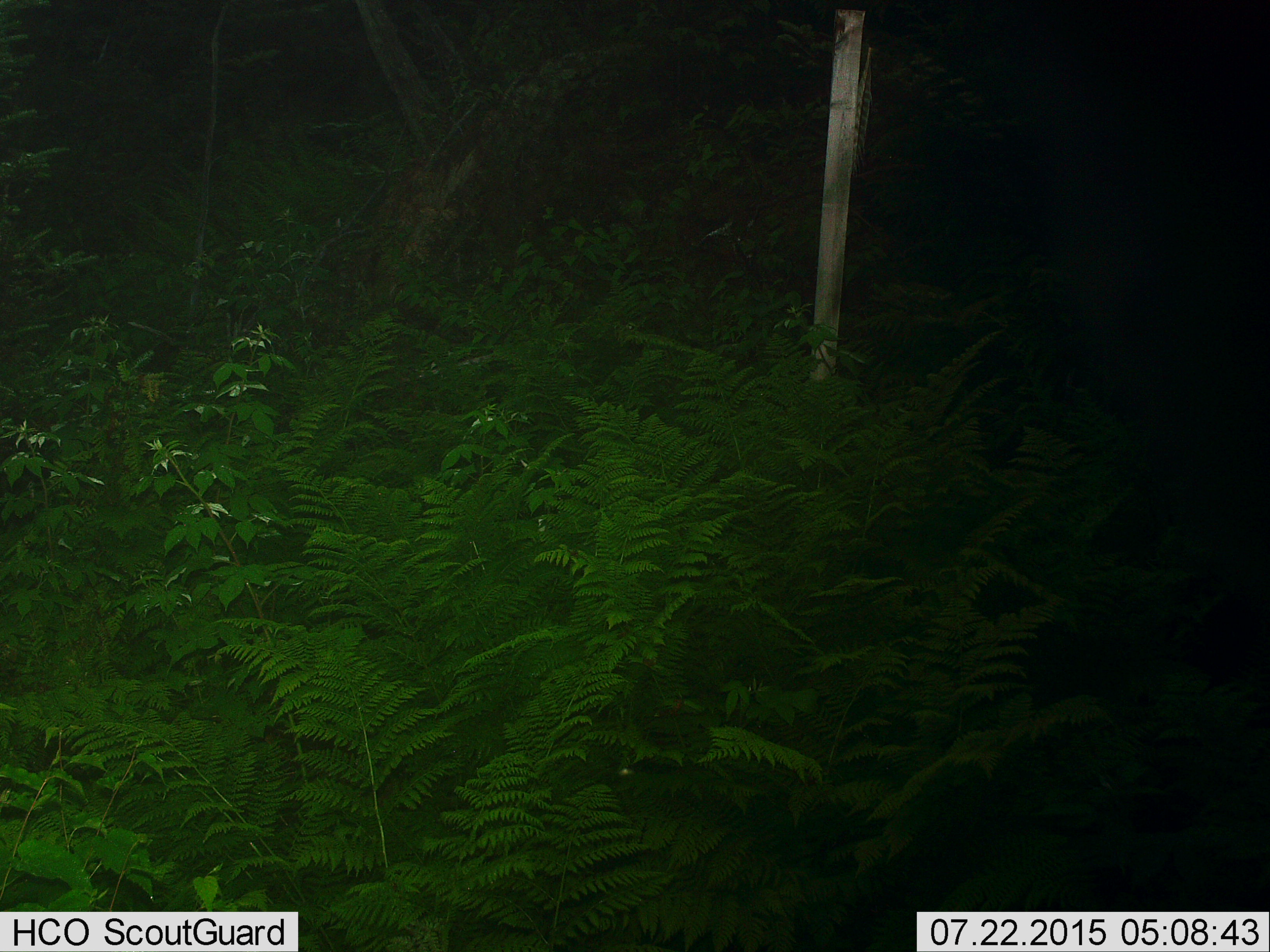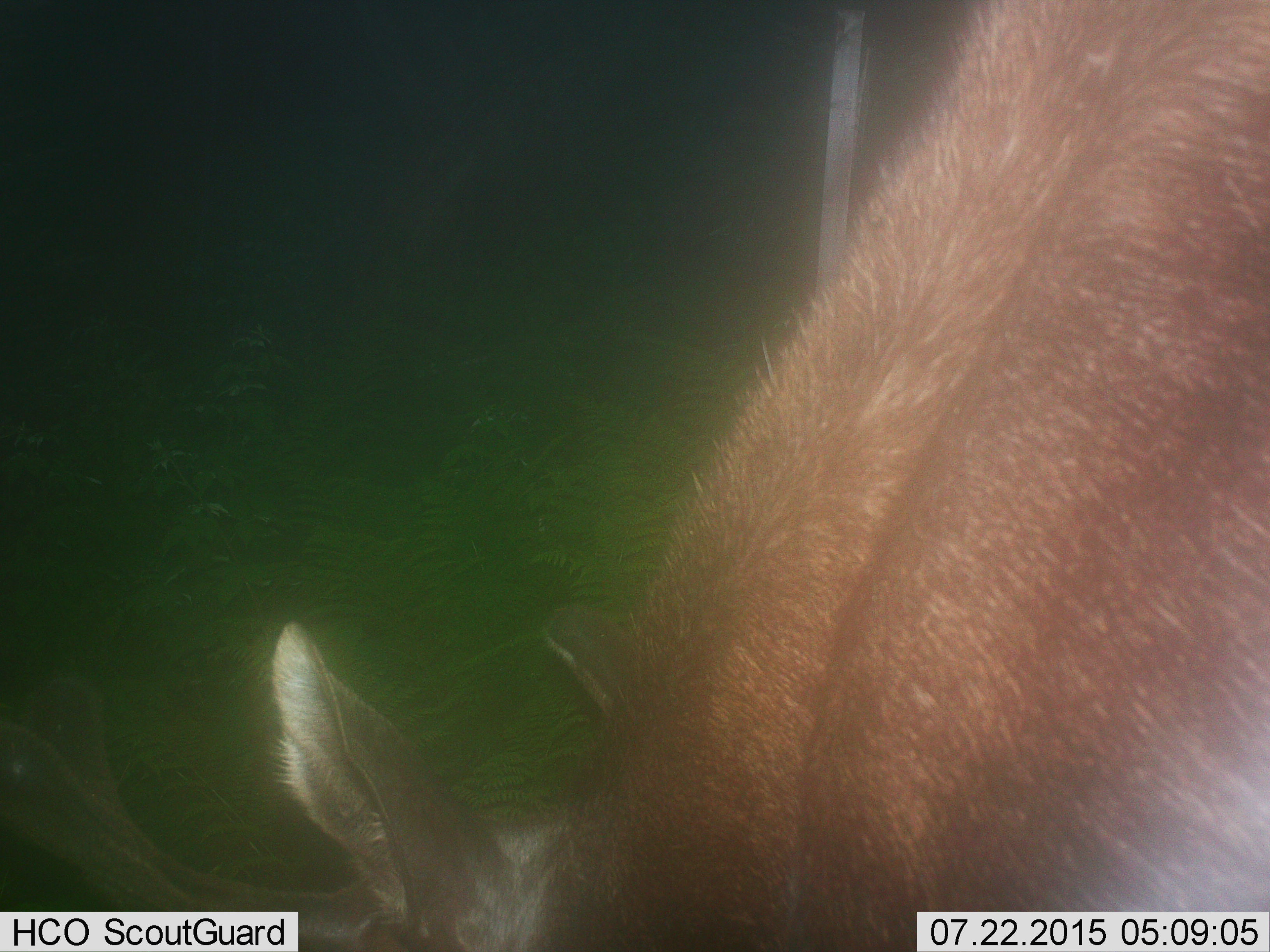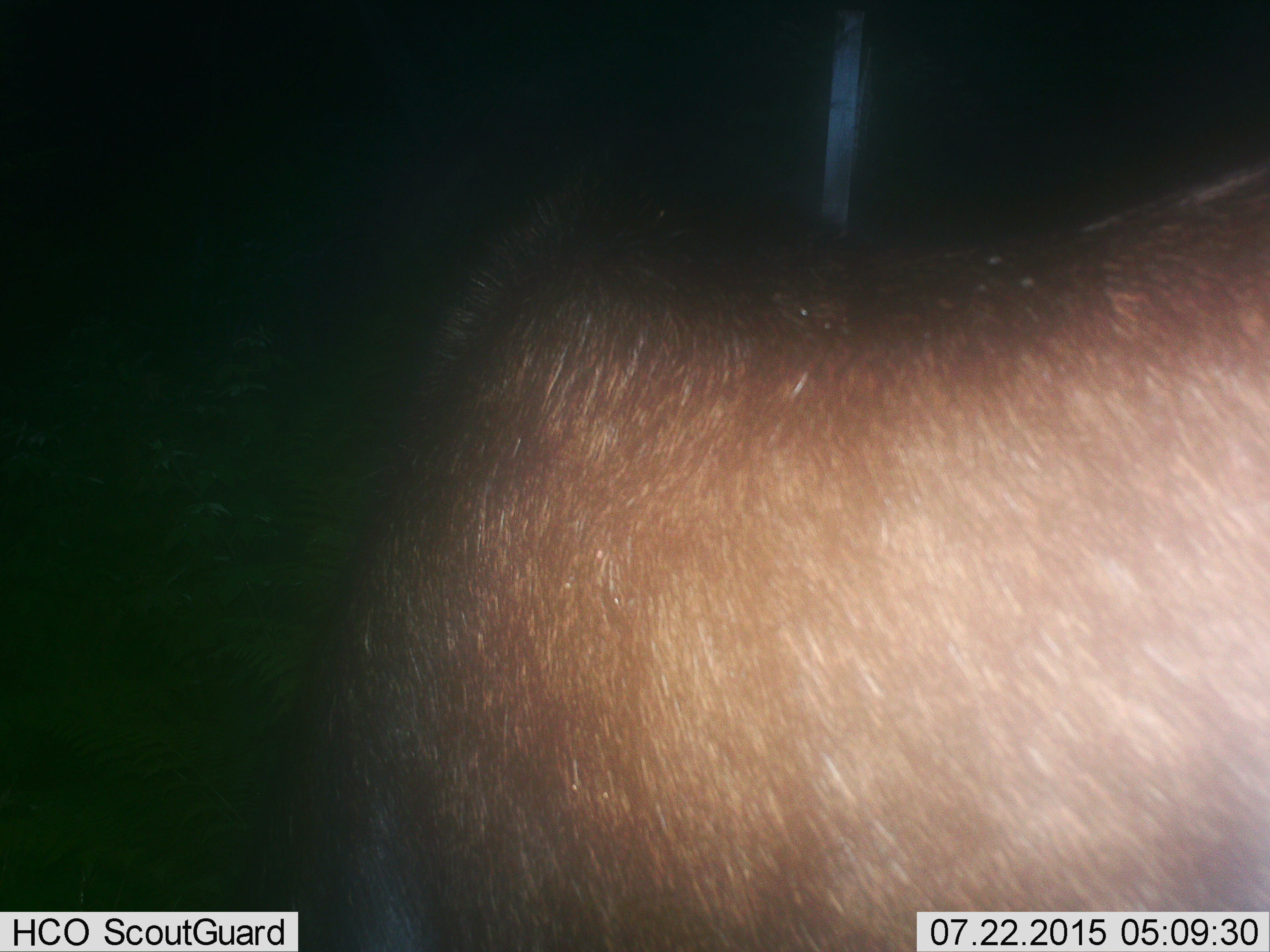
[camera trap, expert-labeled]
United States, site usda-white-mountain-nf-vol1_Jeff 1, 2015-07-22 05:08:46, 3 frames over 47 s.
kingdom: Animalia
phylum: Chordata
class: Mammalia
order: Artiodactyla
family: Cervidae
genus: Alces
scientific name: Alces alces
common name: moose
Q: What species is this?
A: Moose (Alces alces).